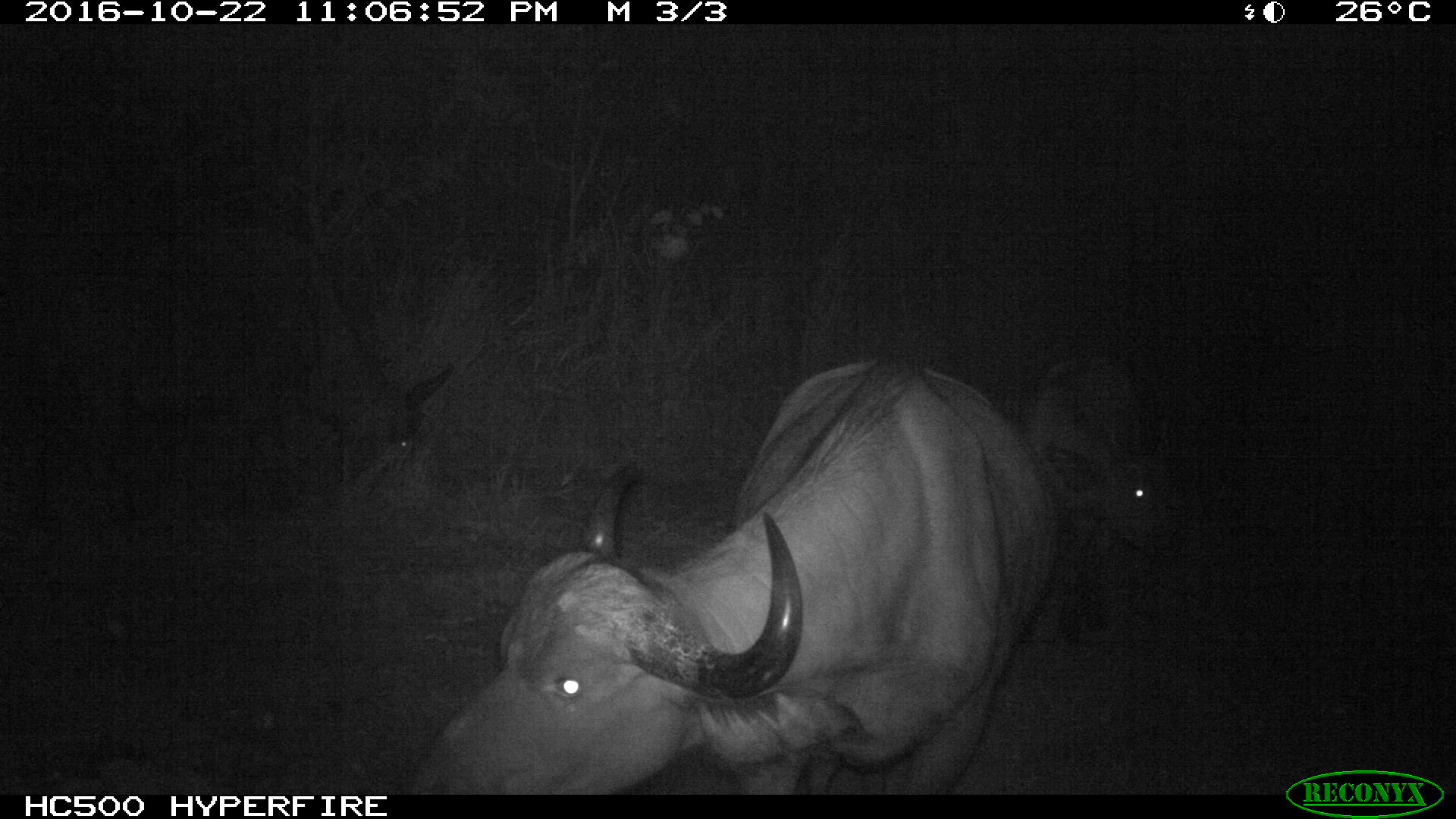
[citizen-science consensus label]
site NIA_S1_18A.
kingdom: Animalia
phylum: Chordata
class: Mammalia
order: Artiodactyla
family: Bovidae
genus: Syncerus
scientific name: Syncerus caffer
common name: african buffalo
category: buffalo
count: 2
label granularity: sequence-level